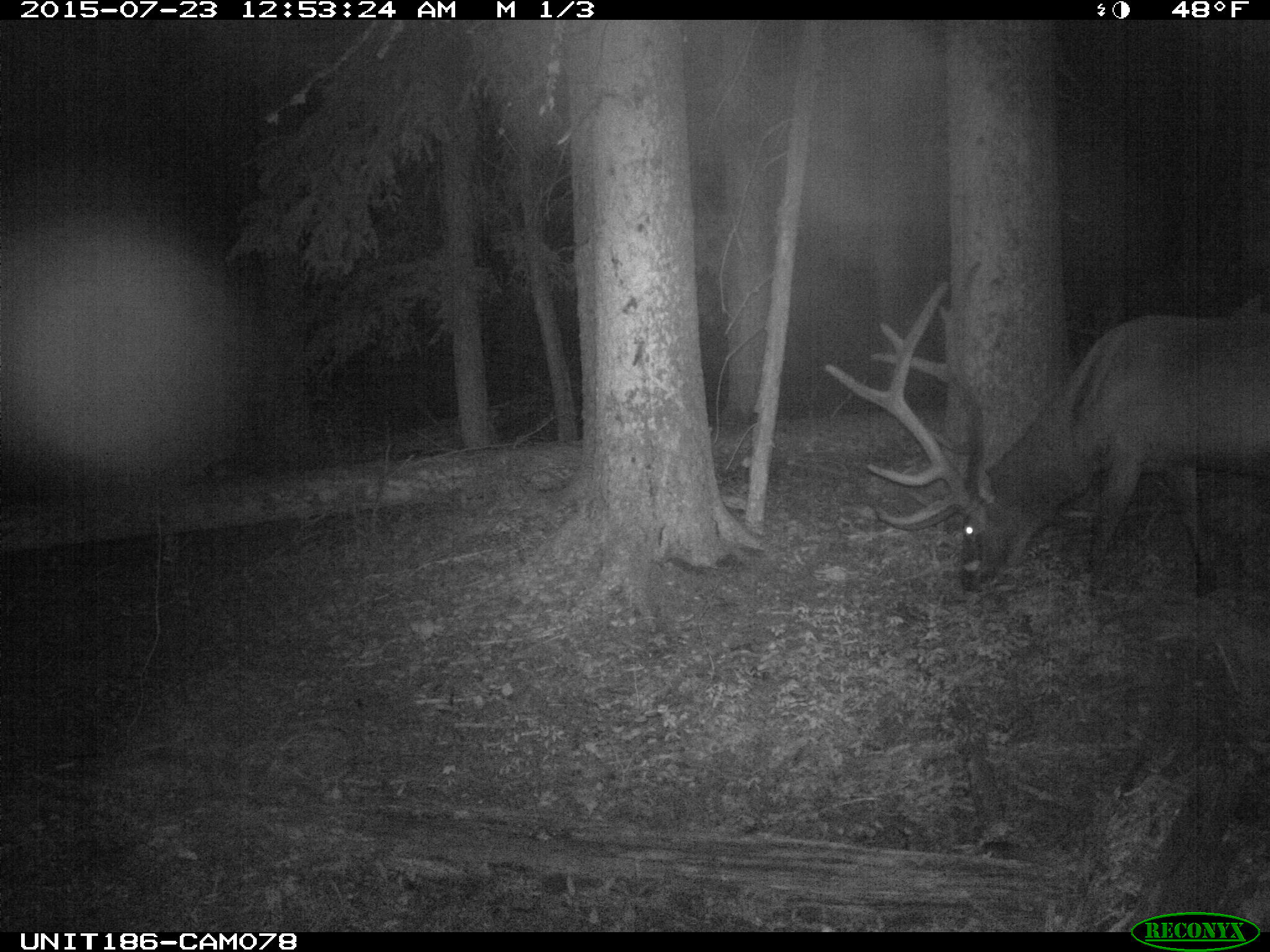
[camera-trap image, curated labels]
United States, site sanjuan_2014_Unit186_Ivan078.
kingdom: Animalia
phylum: Chordata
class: Mammalia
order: Artiodactyla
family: Cervidae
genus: Cervus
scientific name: Cervus elaphus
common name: red deer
Cervus elaphus (red deer).